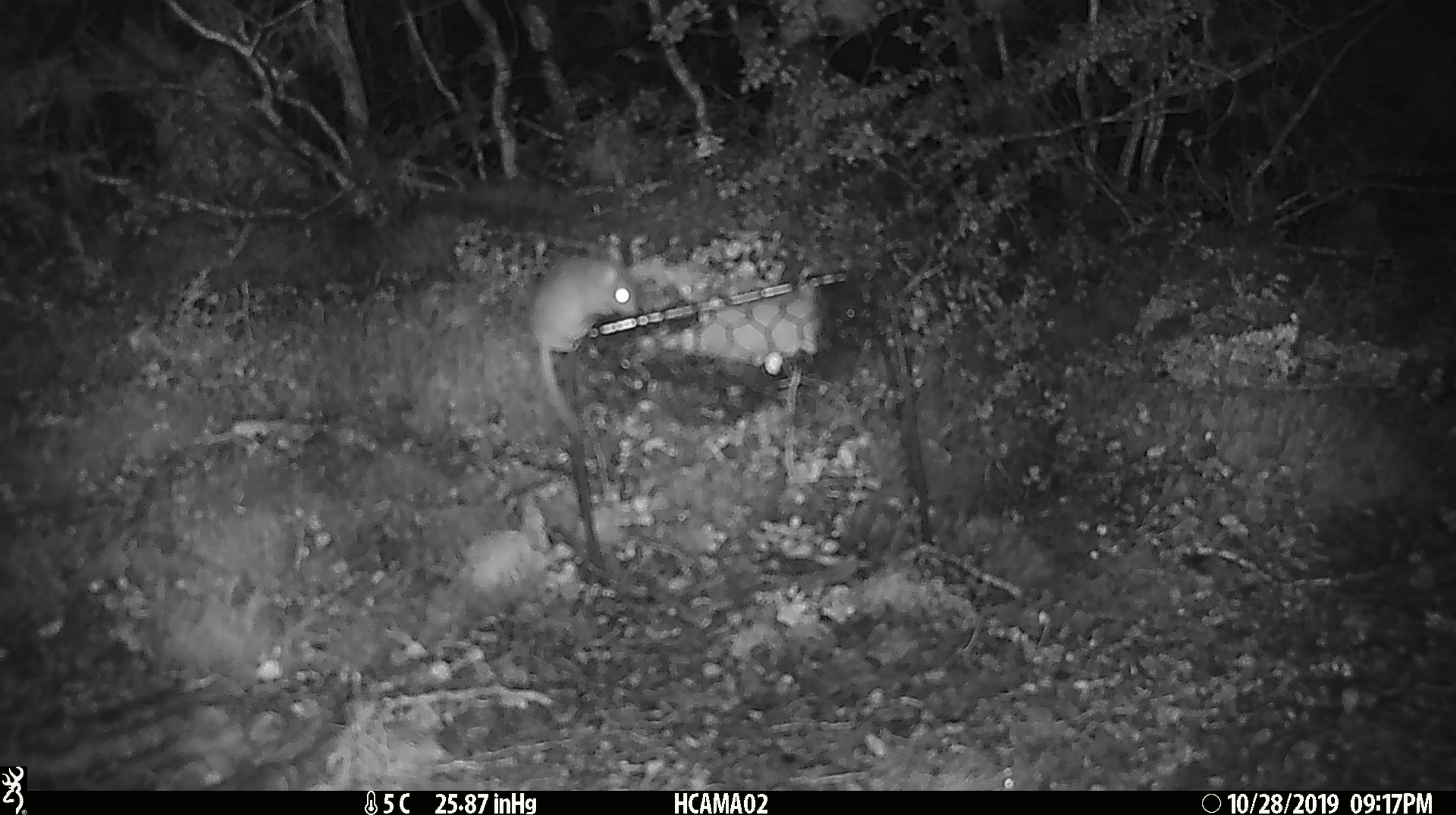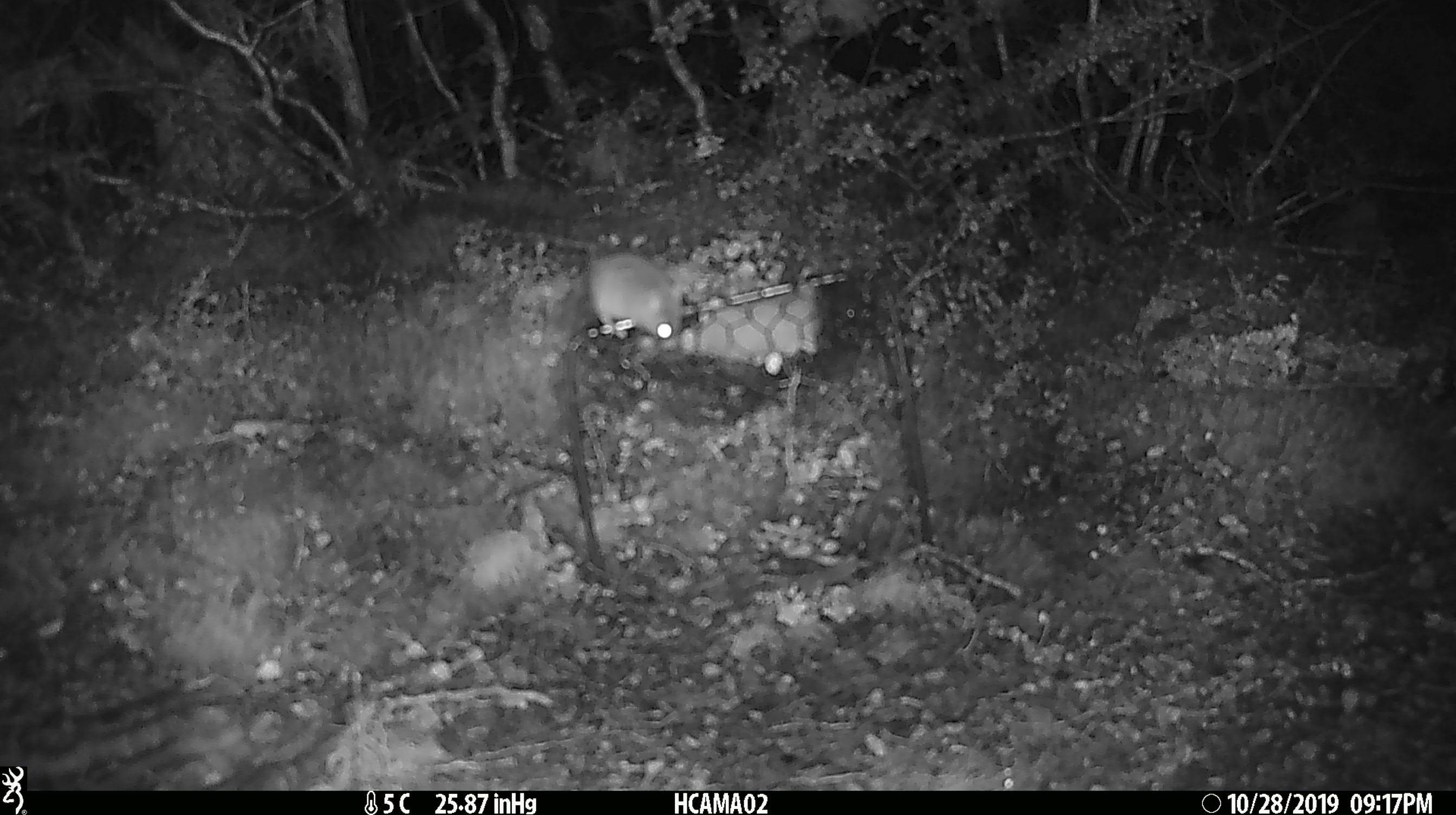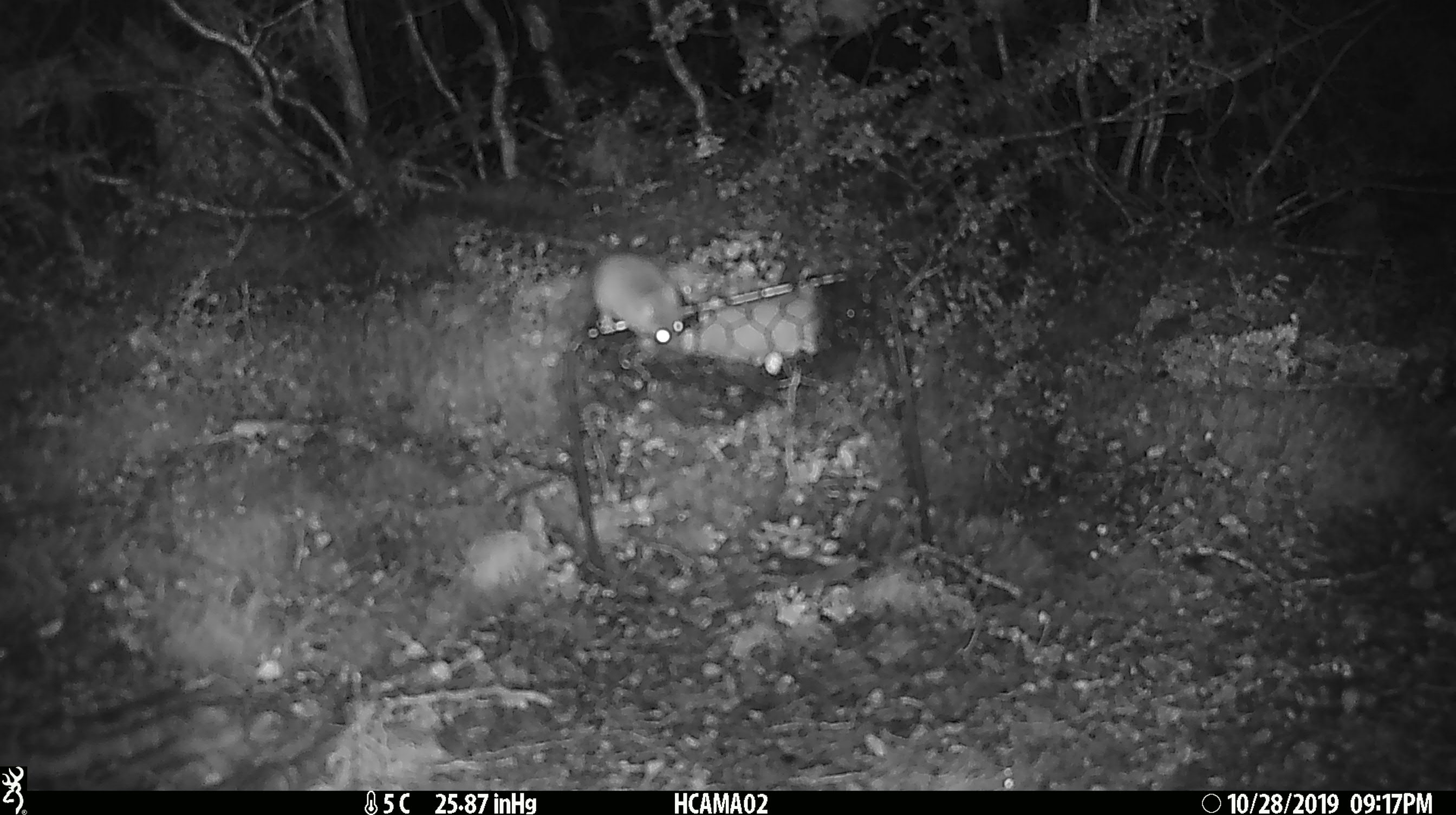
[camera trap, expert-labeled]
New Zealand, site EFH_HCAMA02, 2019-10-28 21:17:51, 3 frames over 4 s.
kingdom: Animalia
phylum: Chordata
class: Mammalia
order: Rodentia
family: Muridae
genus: Mus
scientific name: Mus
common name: mouse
Mouse (Mus).